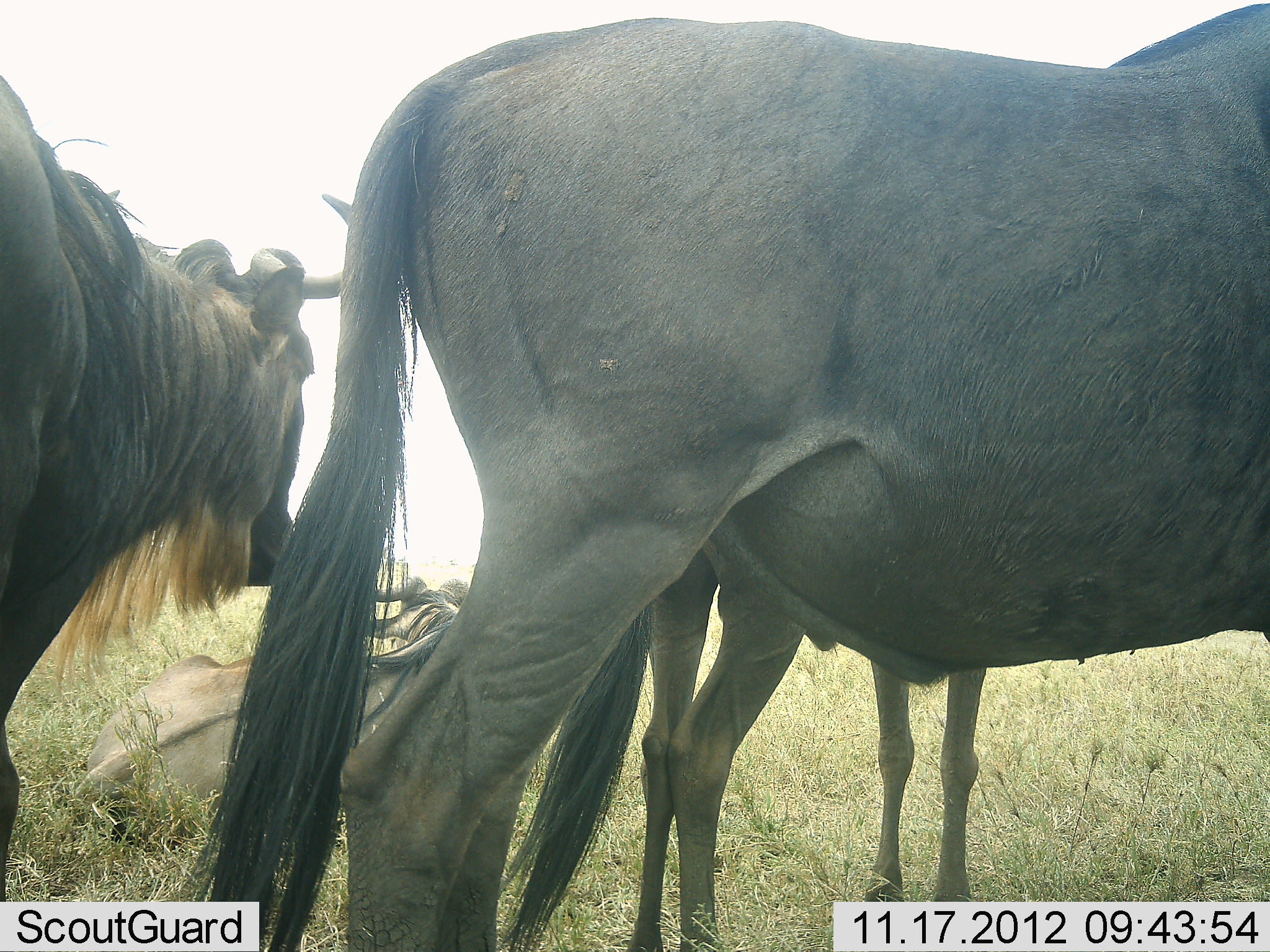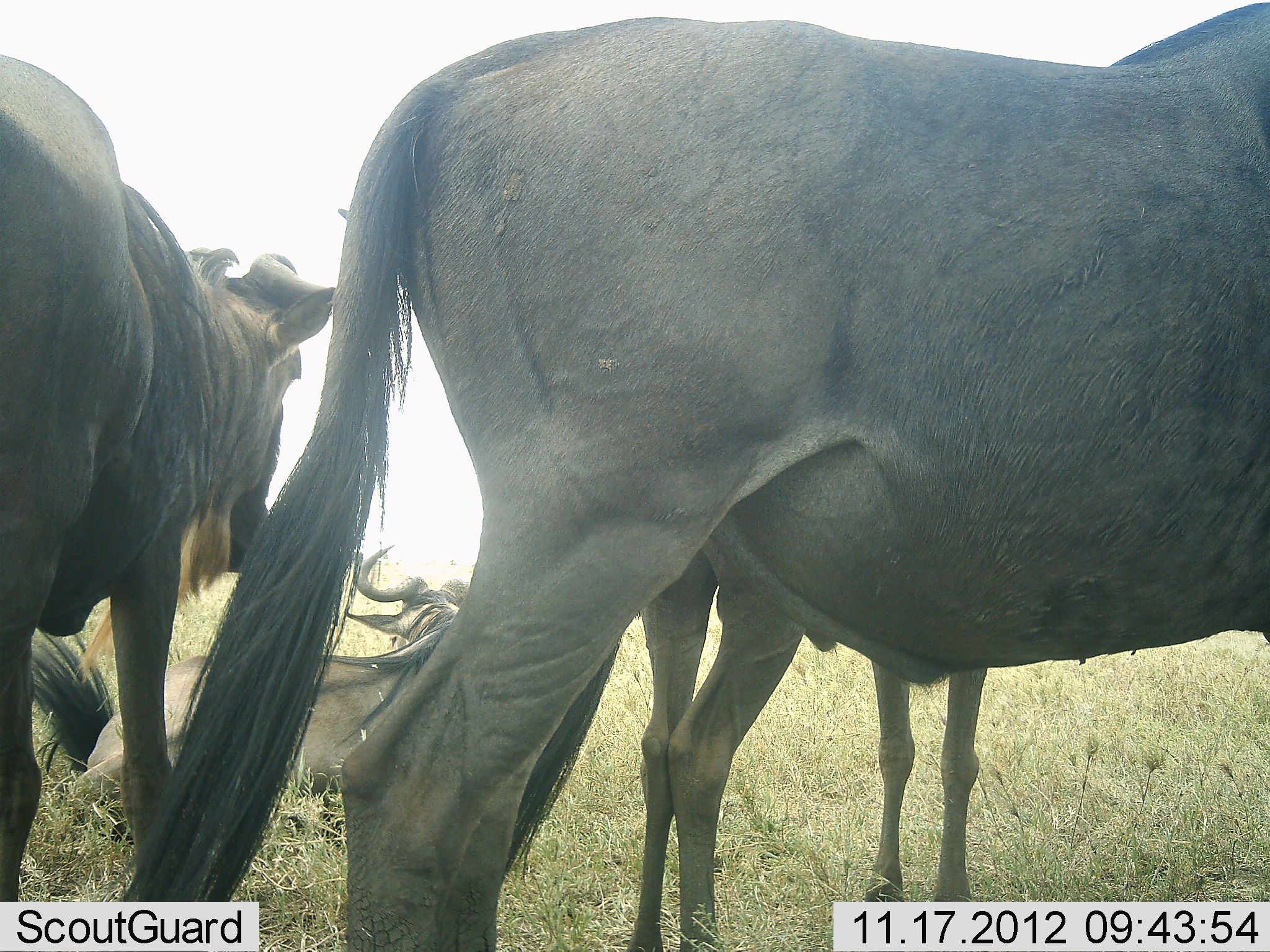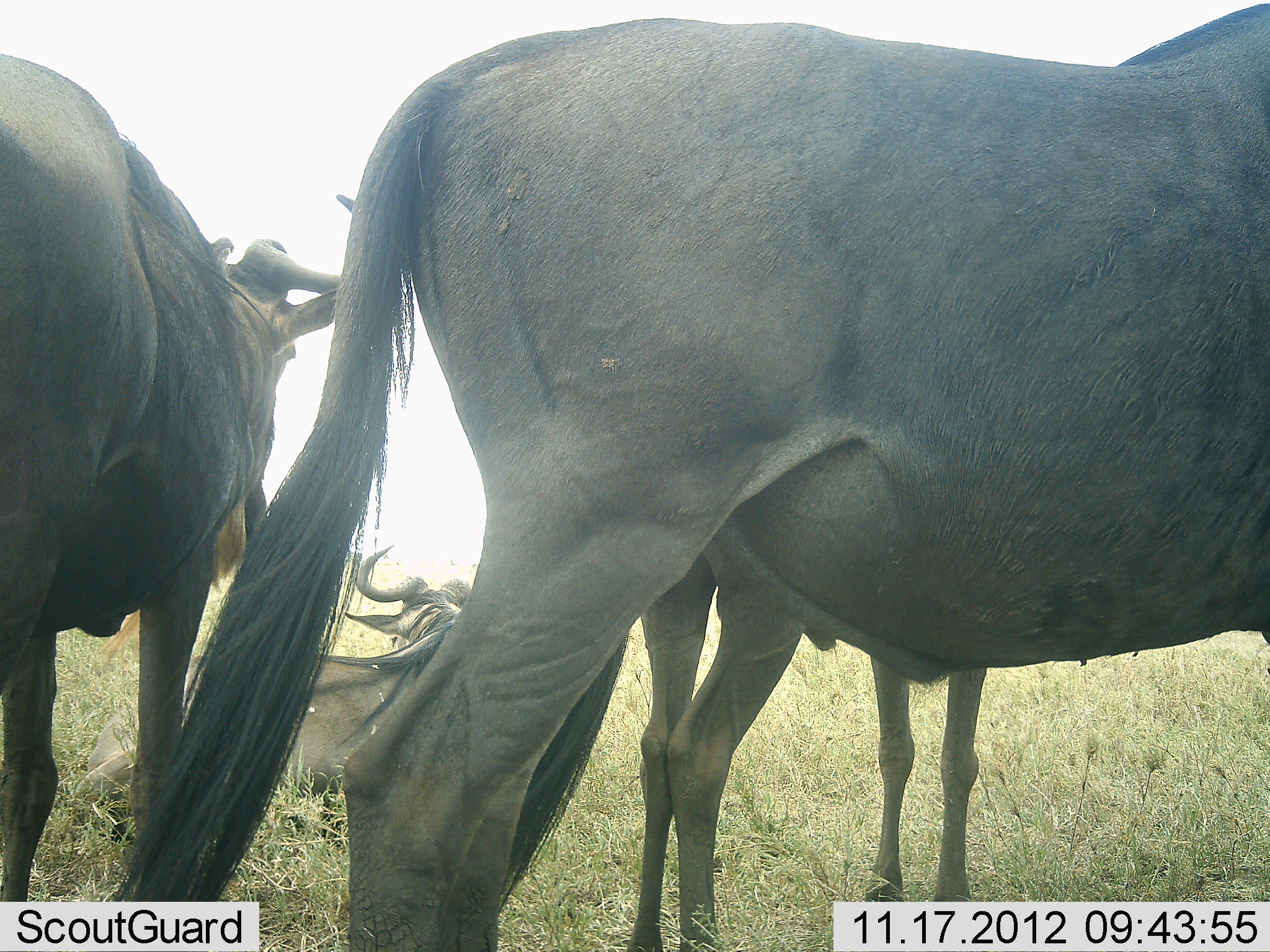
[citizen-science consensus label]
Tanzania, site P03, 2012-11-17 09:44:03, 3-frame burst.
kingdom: Animalia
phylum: Chordata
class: Mammalia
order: Artiodactyla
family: Bovidae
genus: Connochaetes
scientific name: Connochaetes taurinus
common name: blue wildebeest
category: wildebeest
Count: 4.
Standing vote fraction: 90%.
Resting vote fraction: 70%.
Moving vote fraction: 10%.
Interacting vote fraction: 0%.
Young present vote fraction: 40%.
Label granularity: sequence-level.